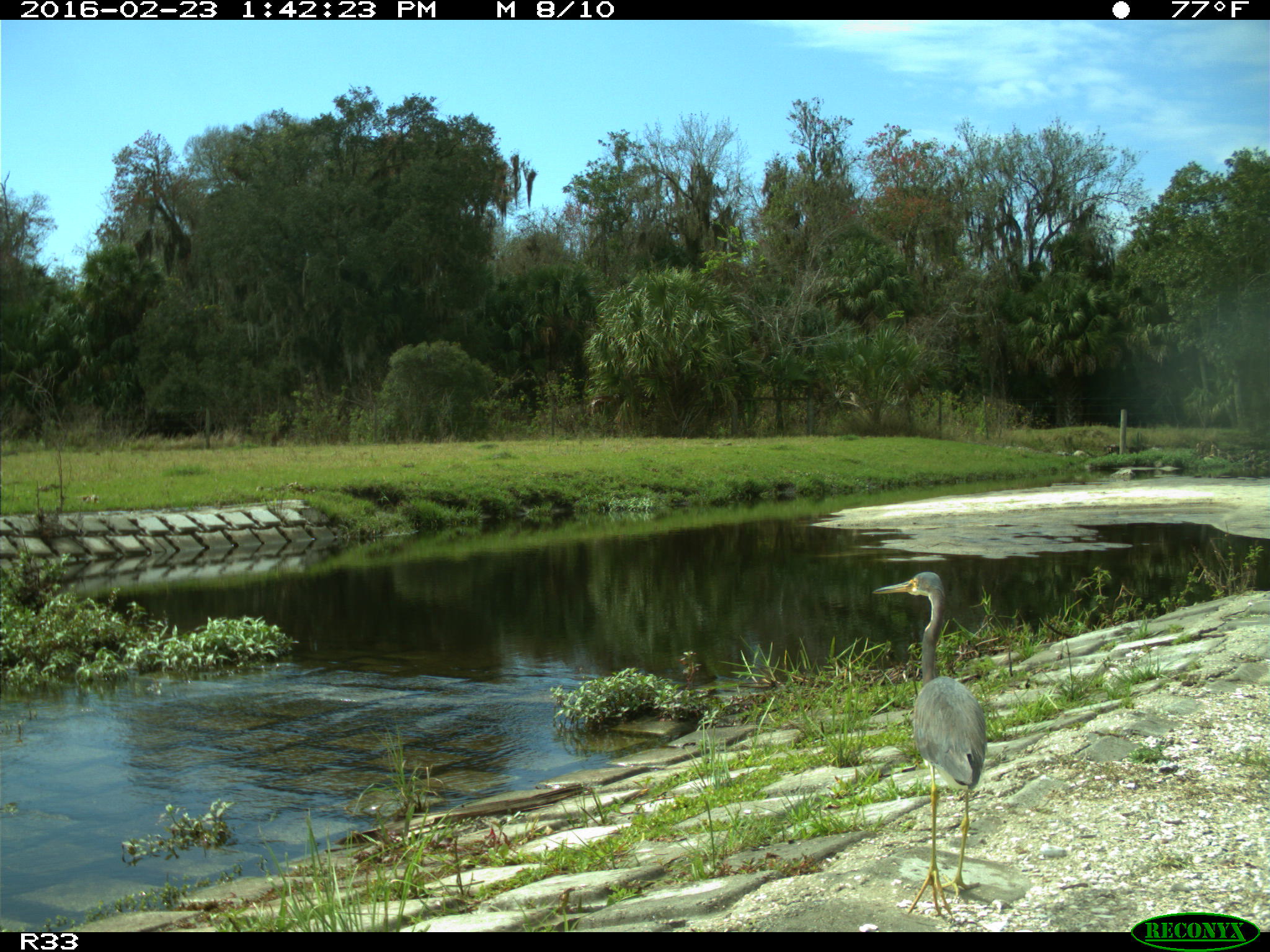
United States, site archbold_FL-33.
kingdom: Animalia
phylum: Chordata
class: Aves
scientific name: Aves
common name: birds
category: unidentified bird